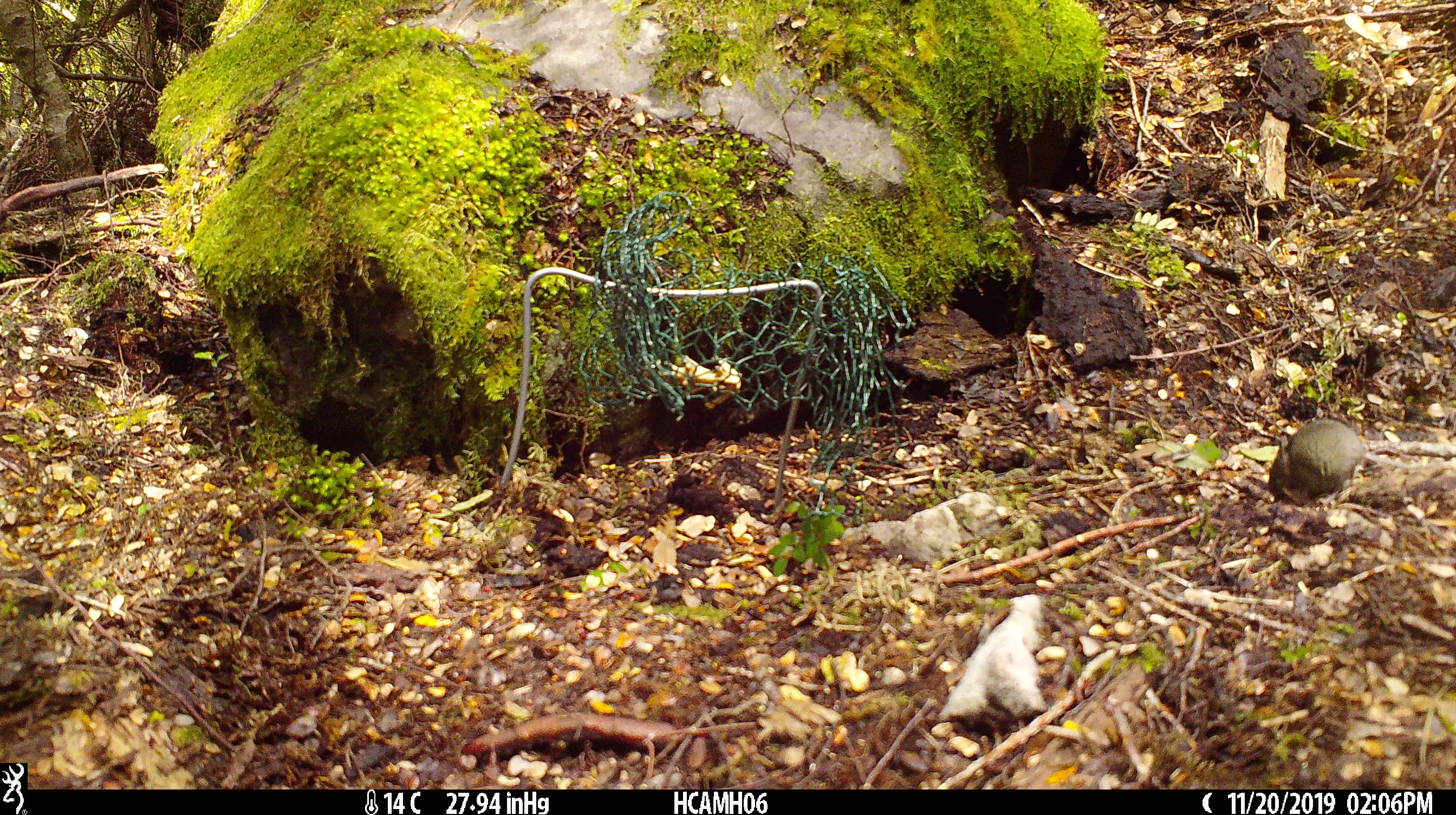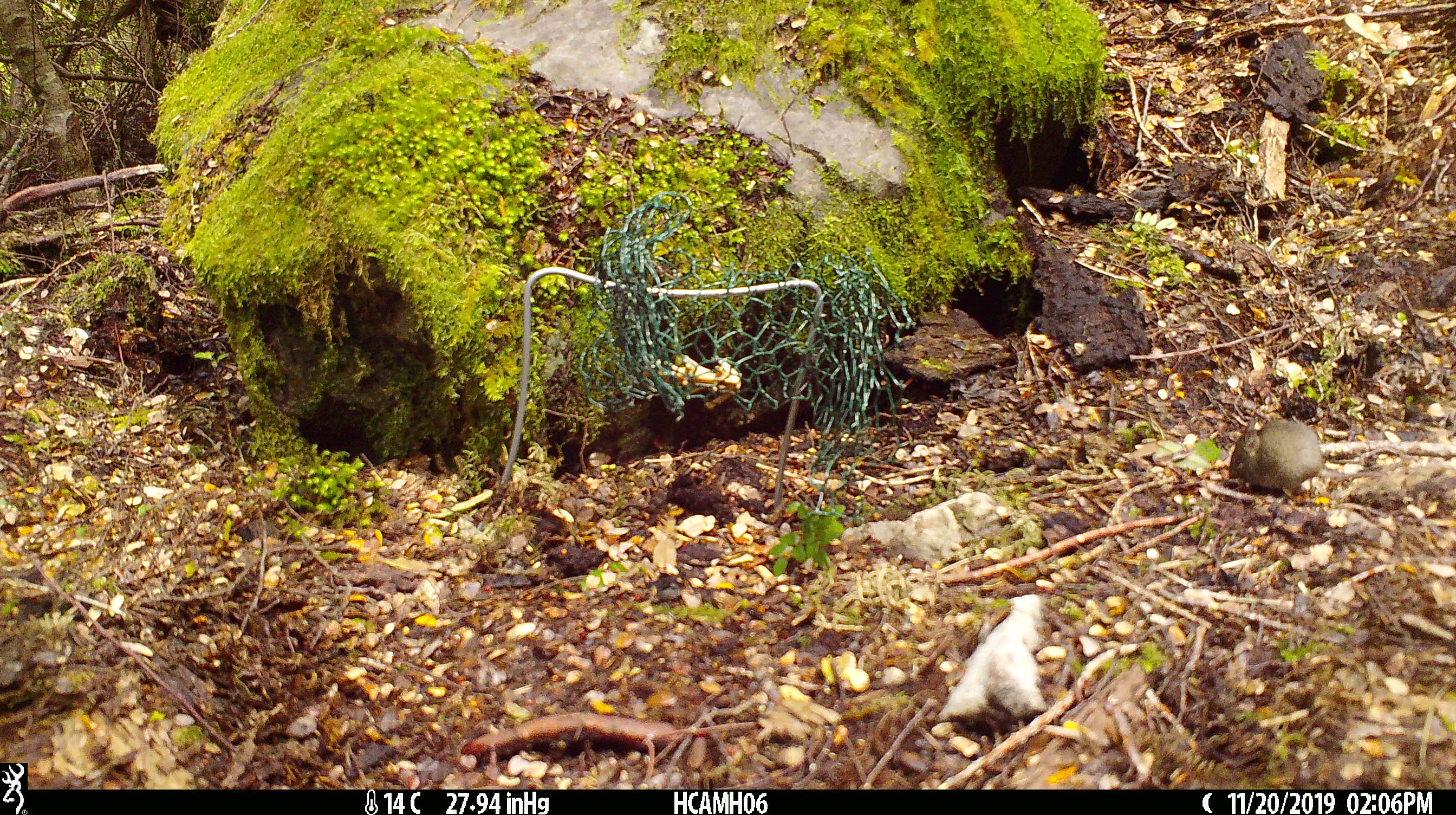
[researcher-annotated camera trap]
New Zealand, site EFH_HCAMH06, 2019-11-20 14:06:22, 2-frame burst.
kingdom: Animalia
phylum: Chordata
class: Mammalia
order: Rodentia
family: Muridae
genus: Mus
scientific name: Mus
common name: mouse